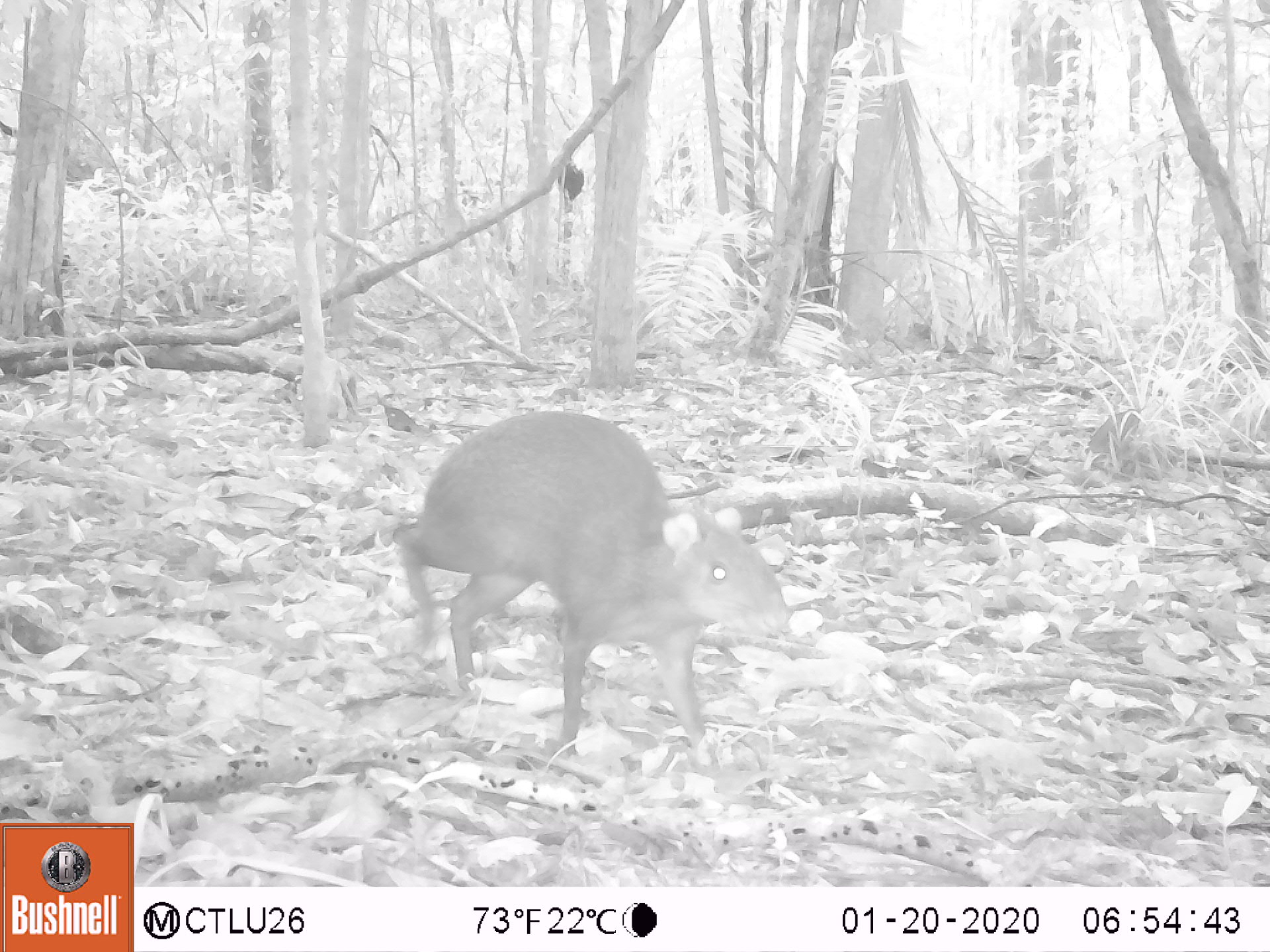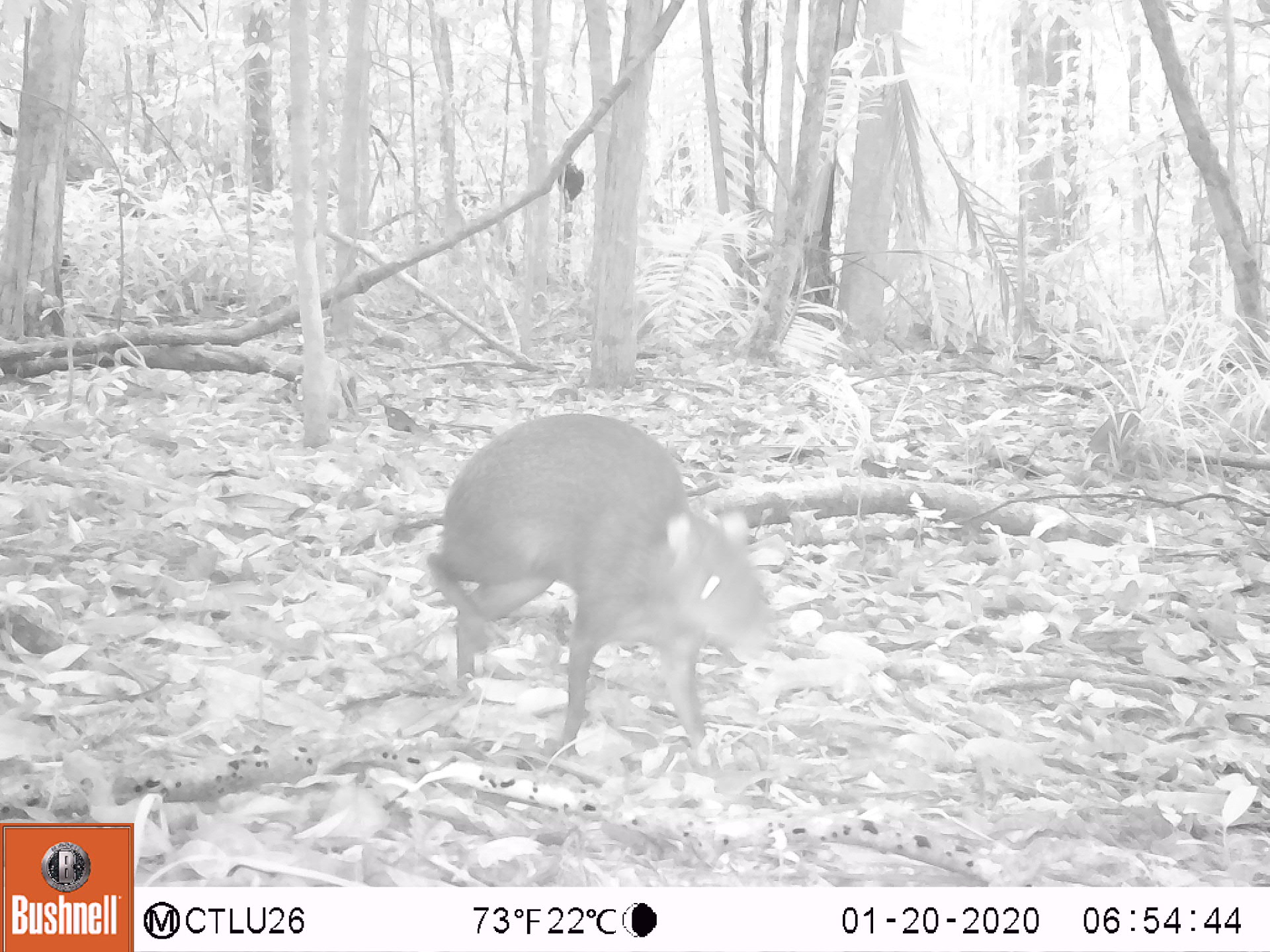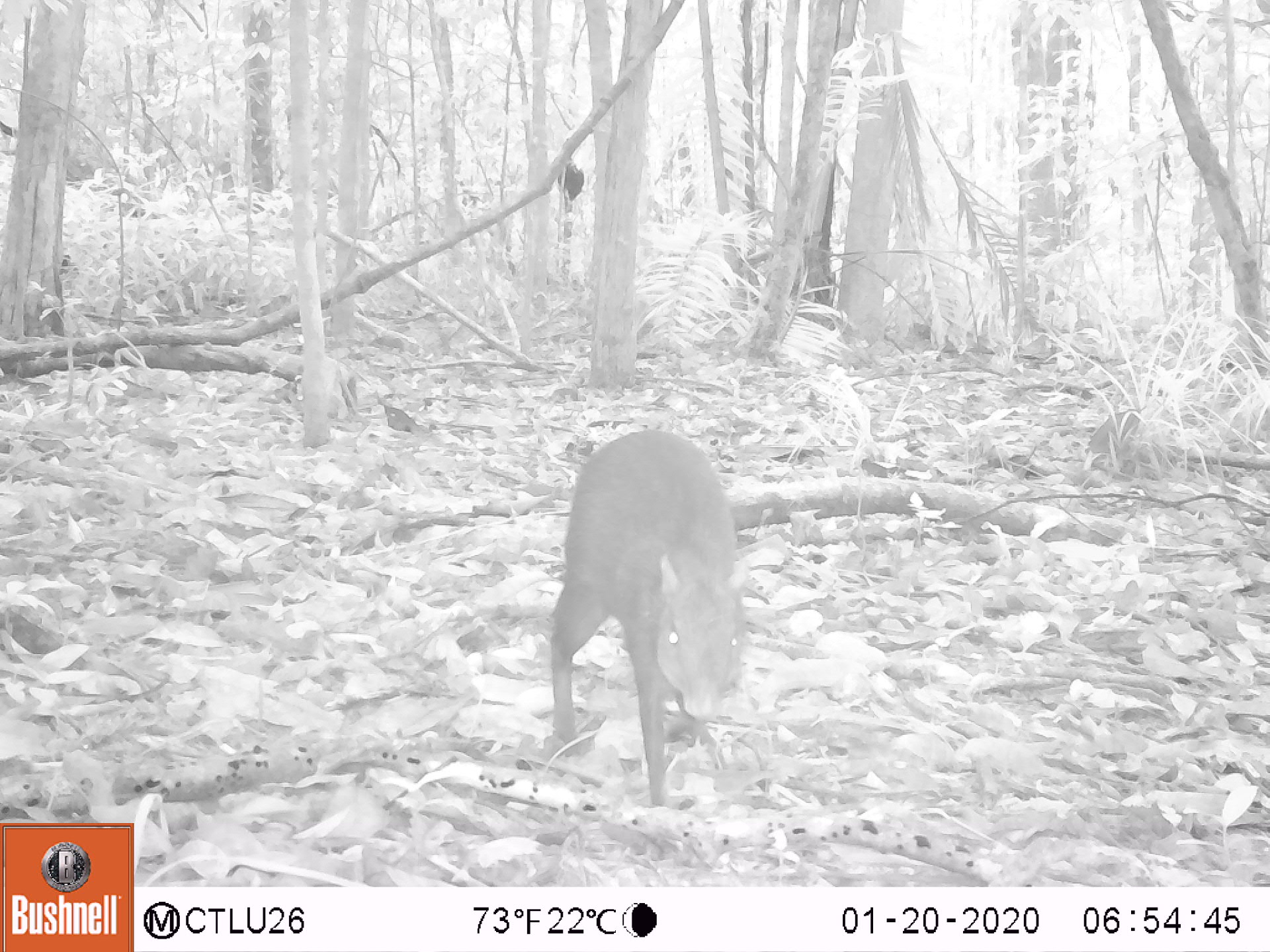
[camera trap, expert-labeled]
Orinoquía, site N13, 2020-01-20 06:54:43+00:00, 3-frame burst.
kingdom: Animalia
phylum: Chordata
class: Mammalia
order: Rodentia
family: Dasyproctidae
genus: Dasyprocta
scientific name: Dasyprocta fuliginosa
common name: black agouti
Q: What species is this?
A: Black agouti (Dasyprocta fuliginosa).